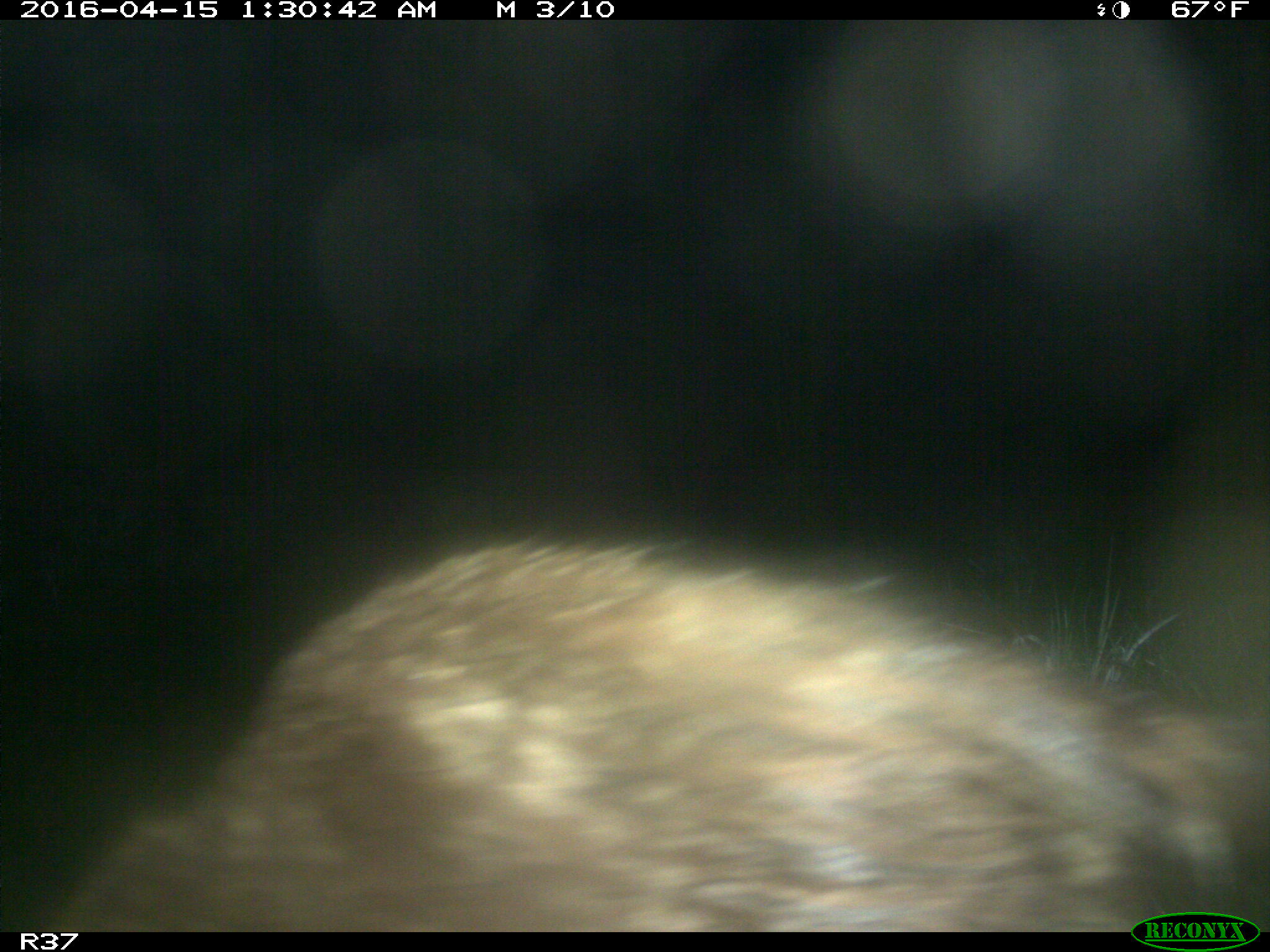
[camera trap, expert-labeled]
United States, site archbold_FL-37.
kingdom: Animalia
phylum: Chordata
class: Mammalia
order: Carnivora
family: Procyonidae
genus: Procyon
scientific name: Procyon lotor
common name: common raccoon